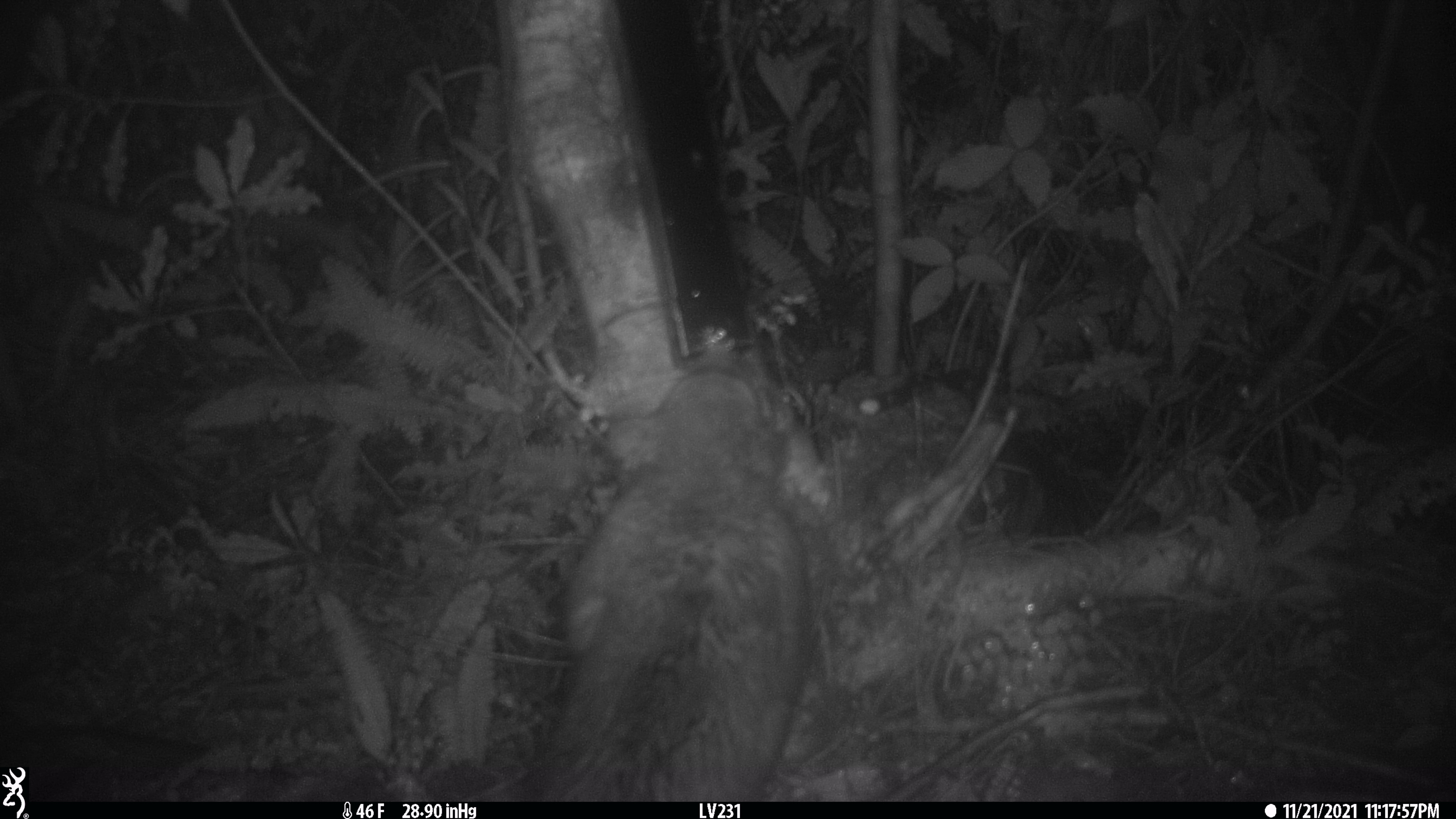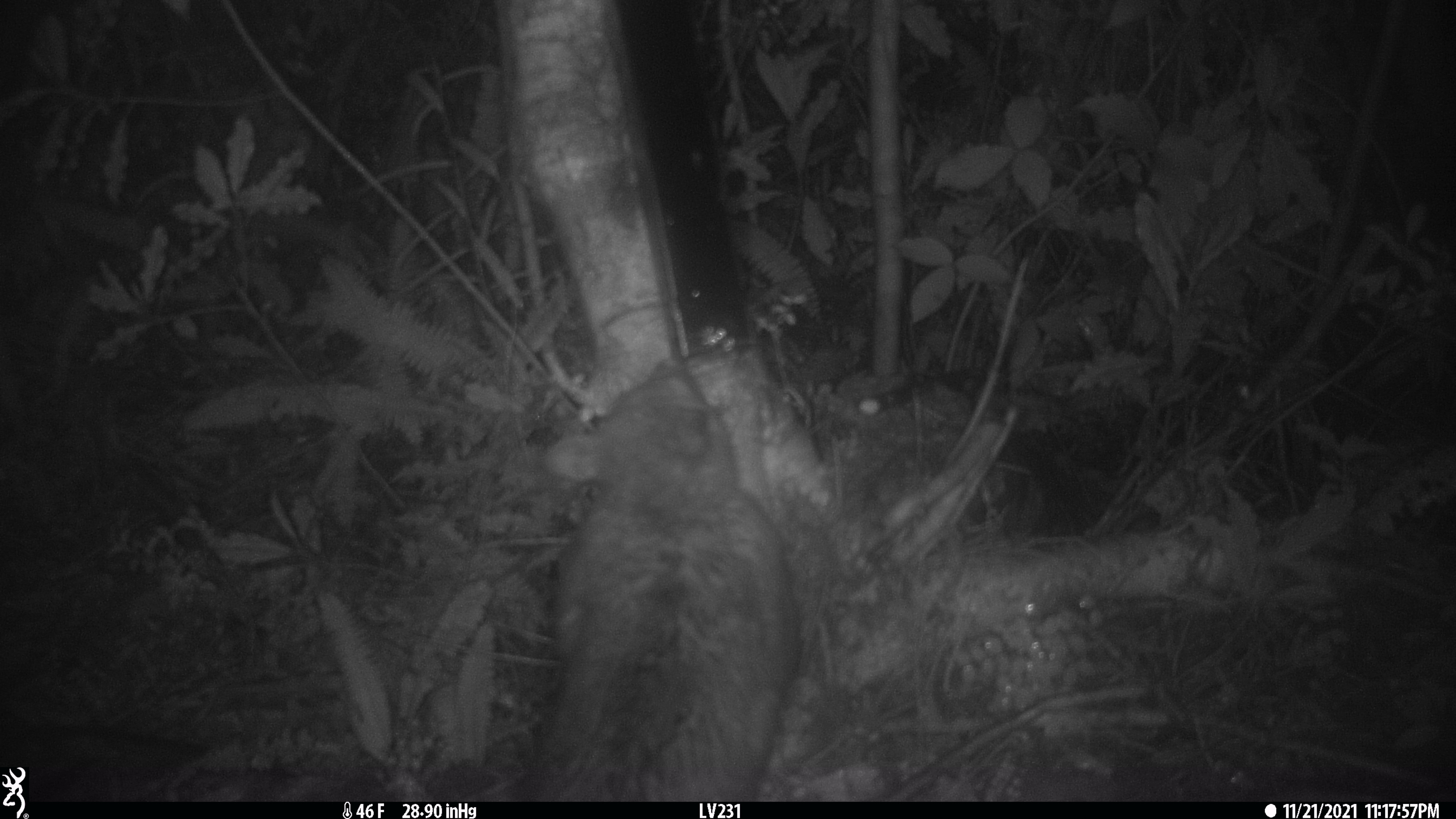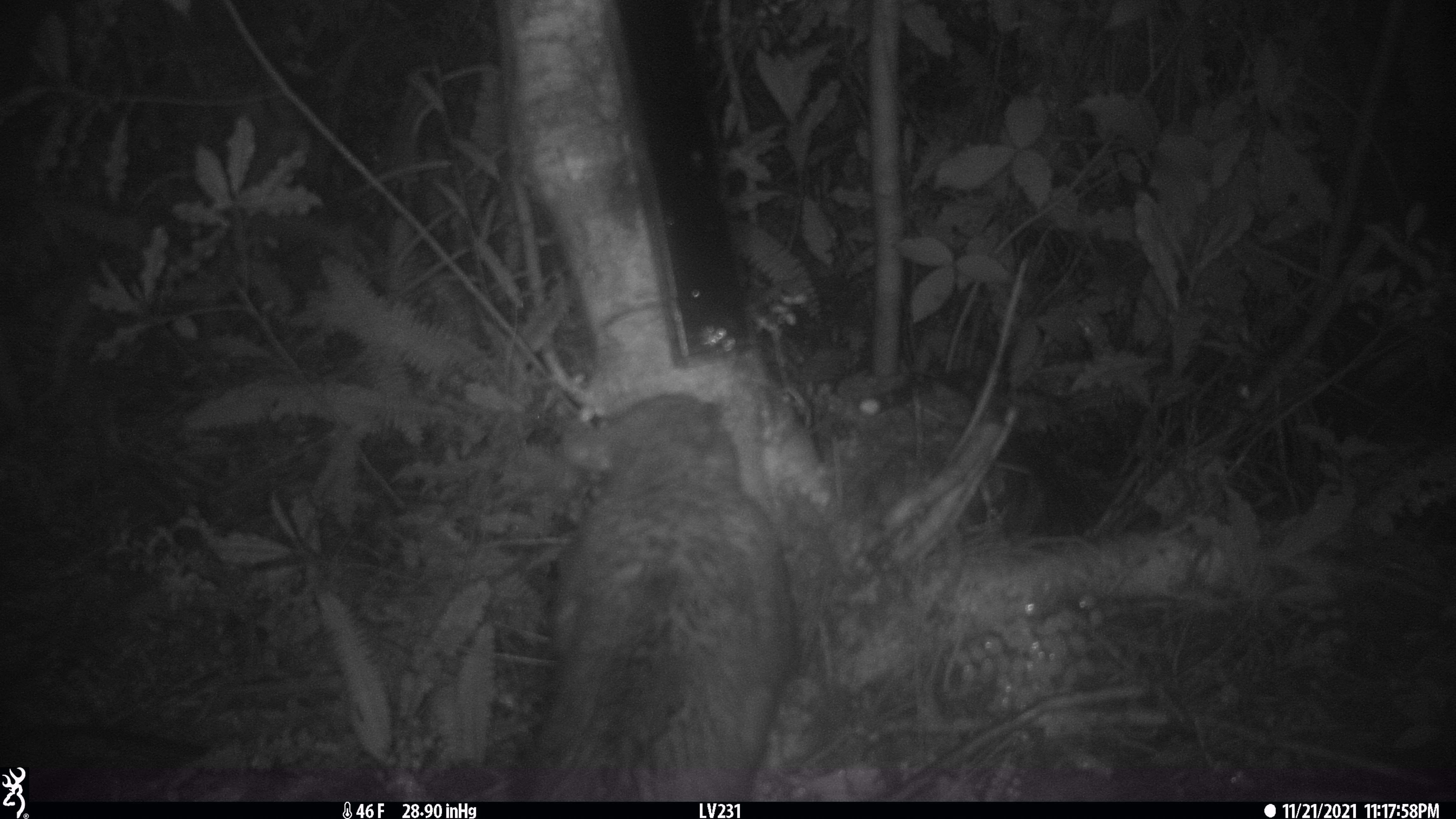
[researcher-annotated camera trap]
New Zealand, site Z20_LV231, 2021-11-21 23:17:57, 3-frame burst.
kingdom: Animalia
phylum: Chordata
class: Mammalia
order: Diprotodontia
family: Phalangeridae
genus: Trichosurus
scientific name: Trichosurus vulpecula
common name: common brushtail possum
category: possum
Possum (common brushtail possum) (Trichosurus vulpecula).